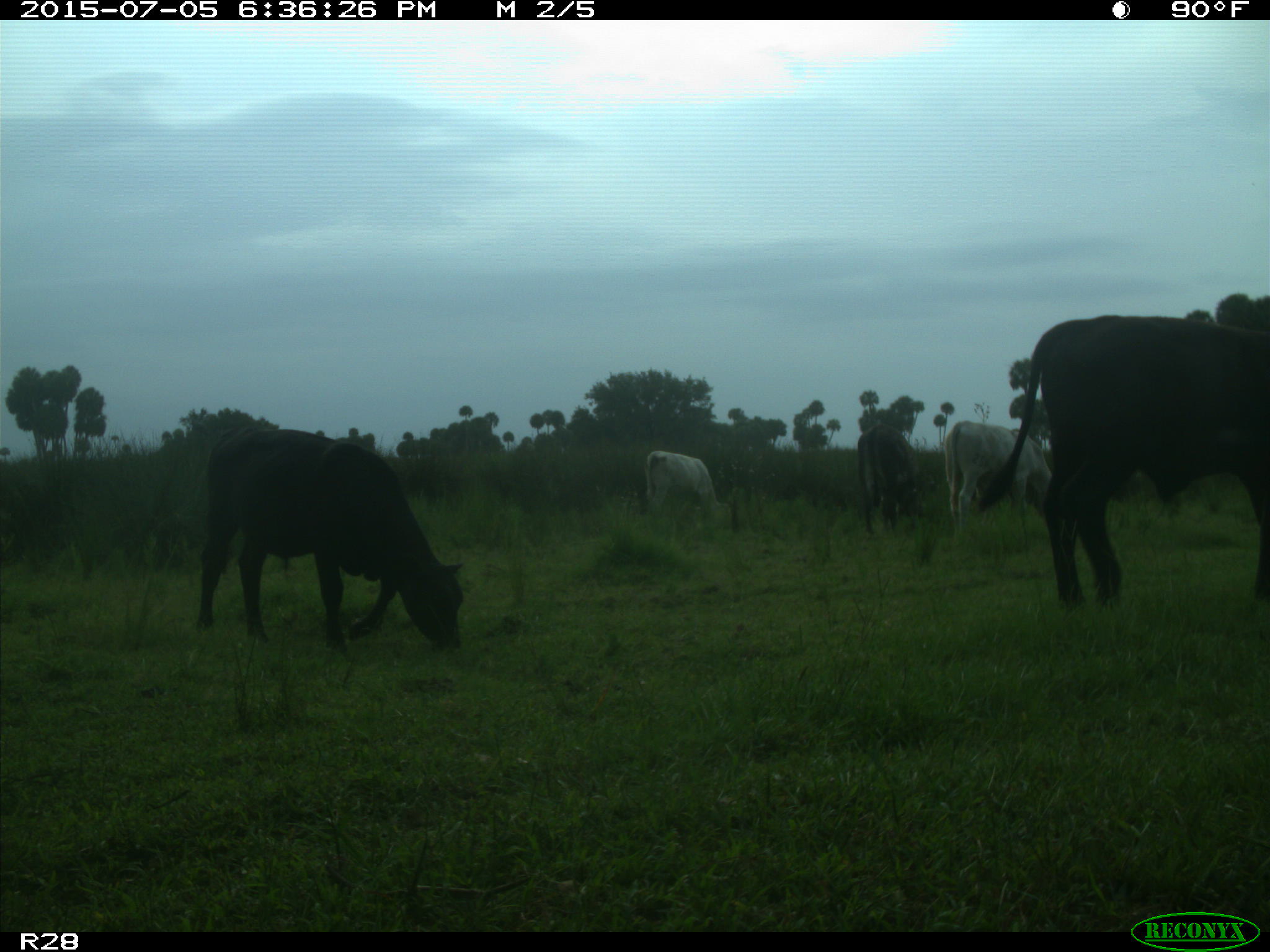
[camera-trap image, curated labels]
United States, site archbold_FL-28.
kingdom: Animalia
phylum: Chordata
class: Mammalia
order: Artiodactyla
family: Bovidae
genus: Bos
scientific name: Bos taurus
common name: domestic cow